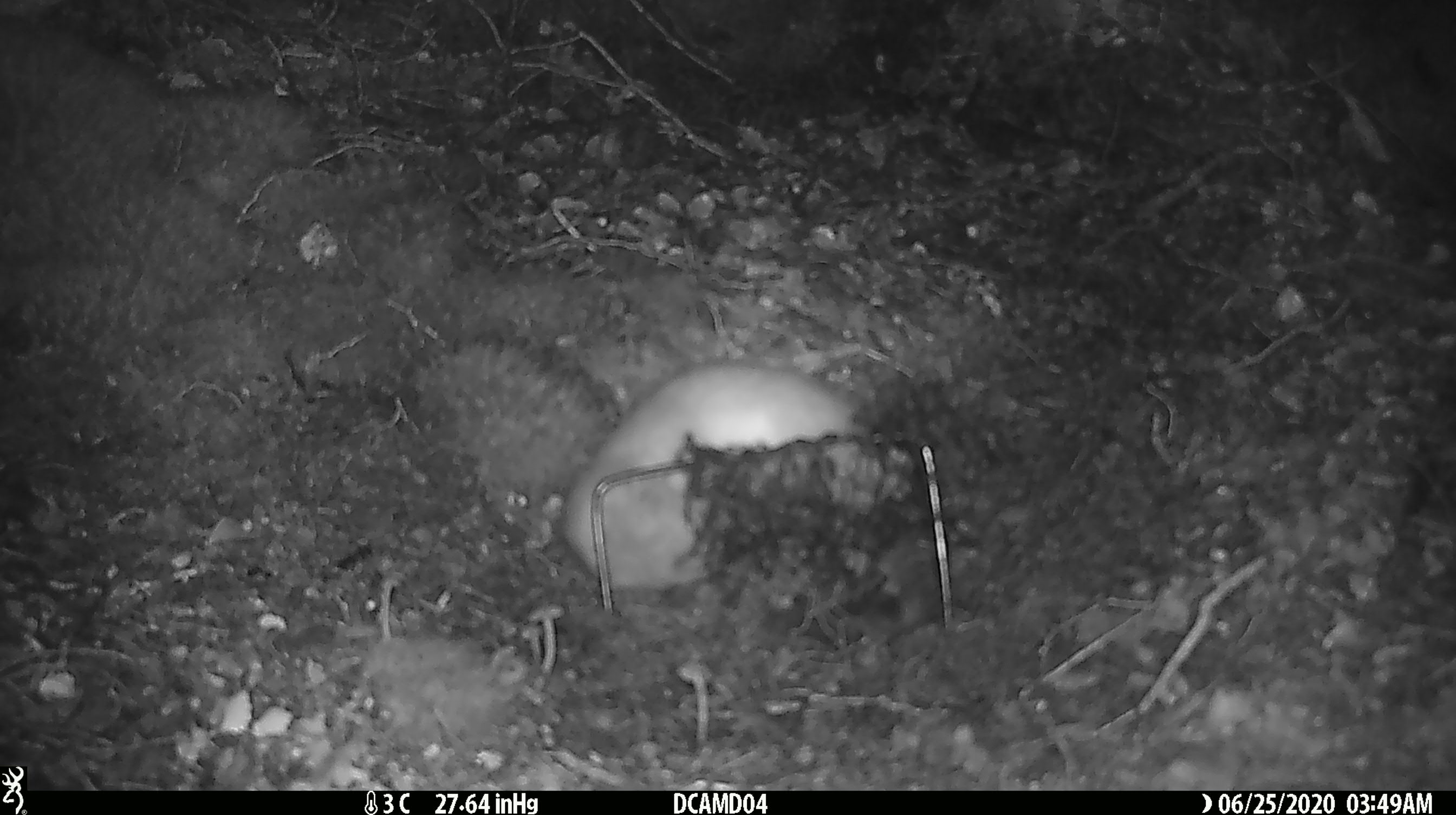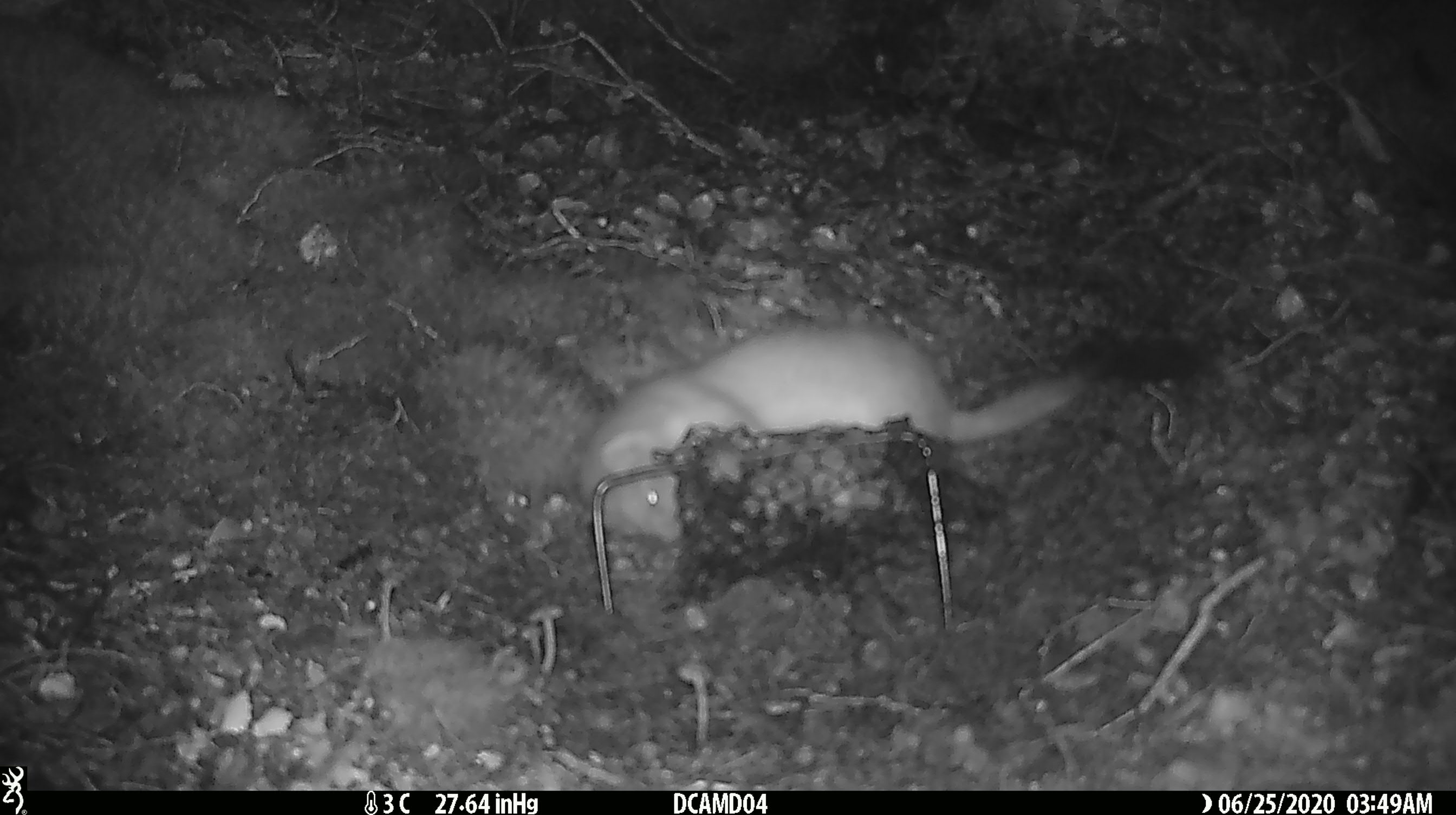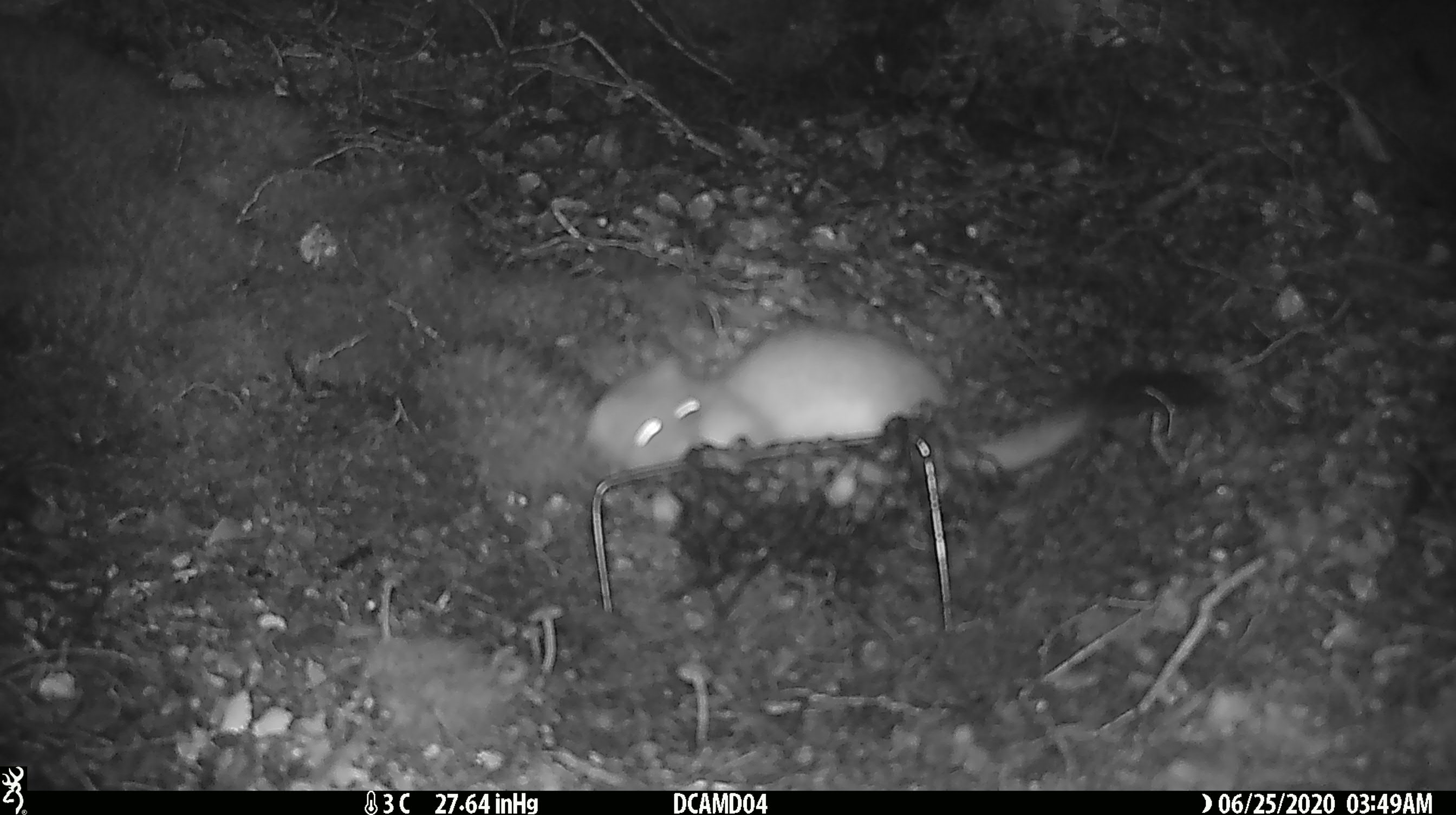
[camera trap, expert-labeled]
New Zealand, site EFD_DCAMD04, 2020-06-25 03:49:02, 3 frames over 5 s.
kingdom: Animalia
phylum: Chordata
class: Mammalia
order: Carnivora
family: Mustelidae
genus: Mustela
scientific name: Mustela erminea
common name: stoat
Stoat (Mustela erminea).